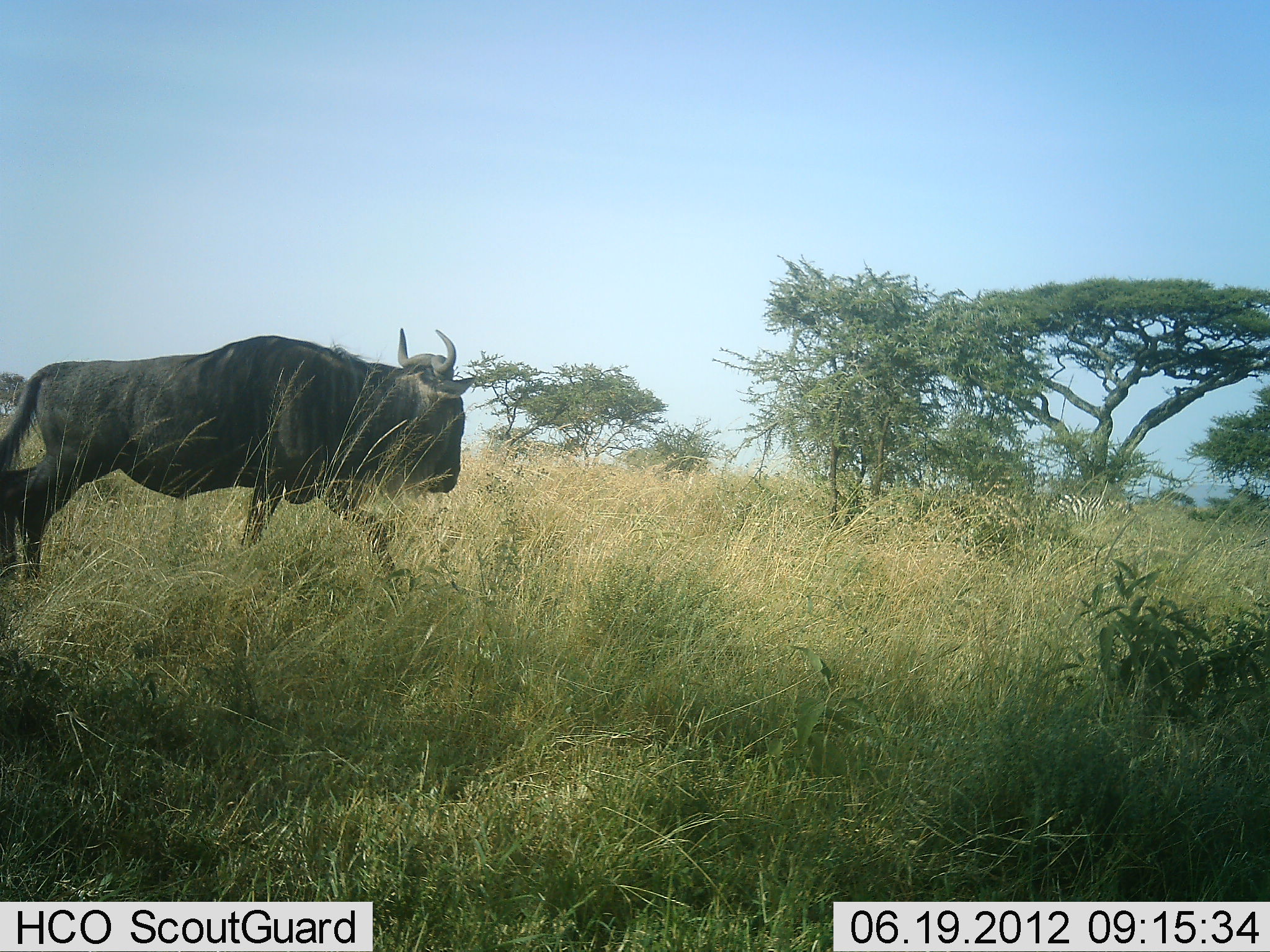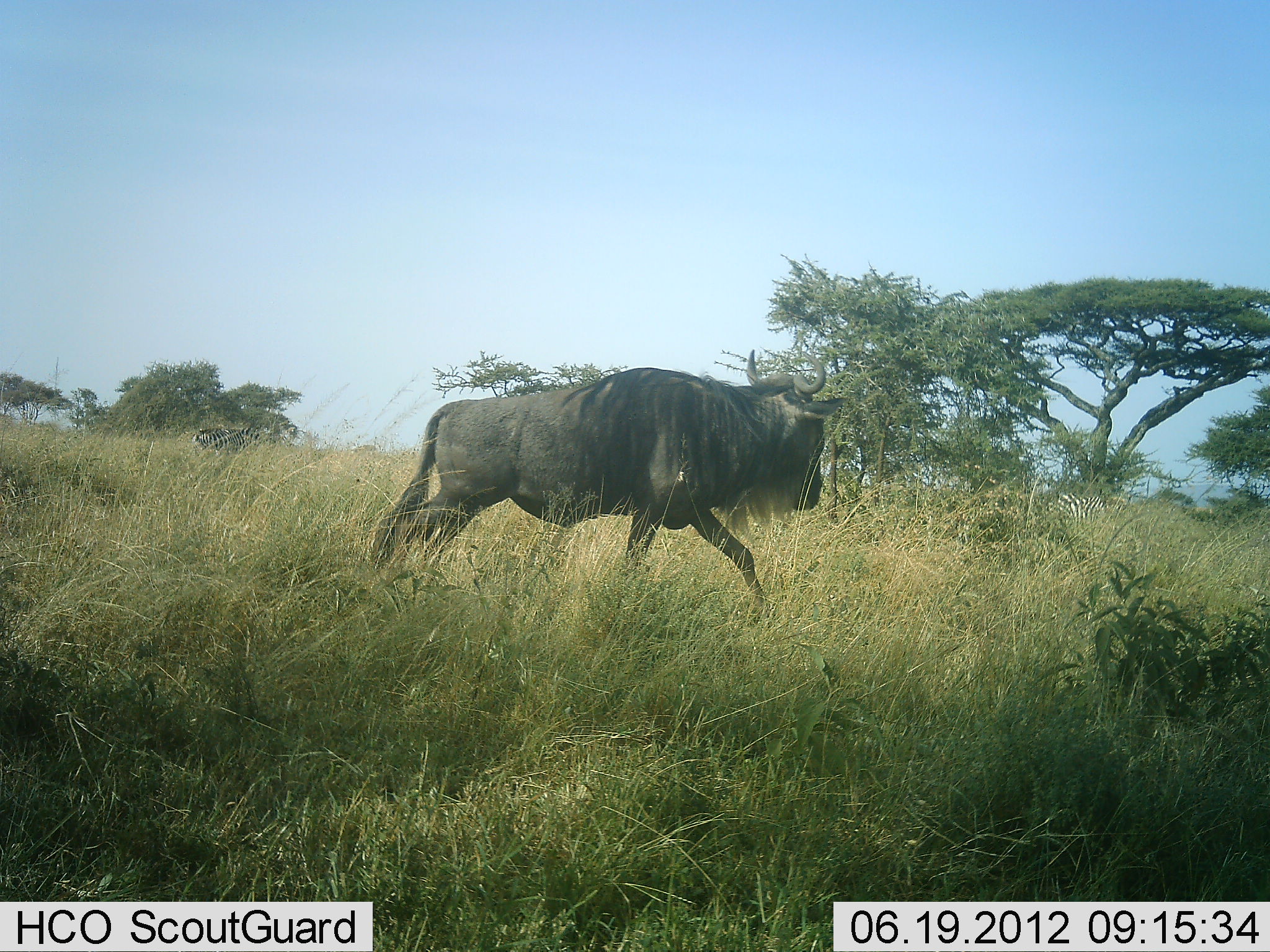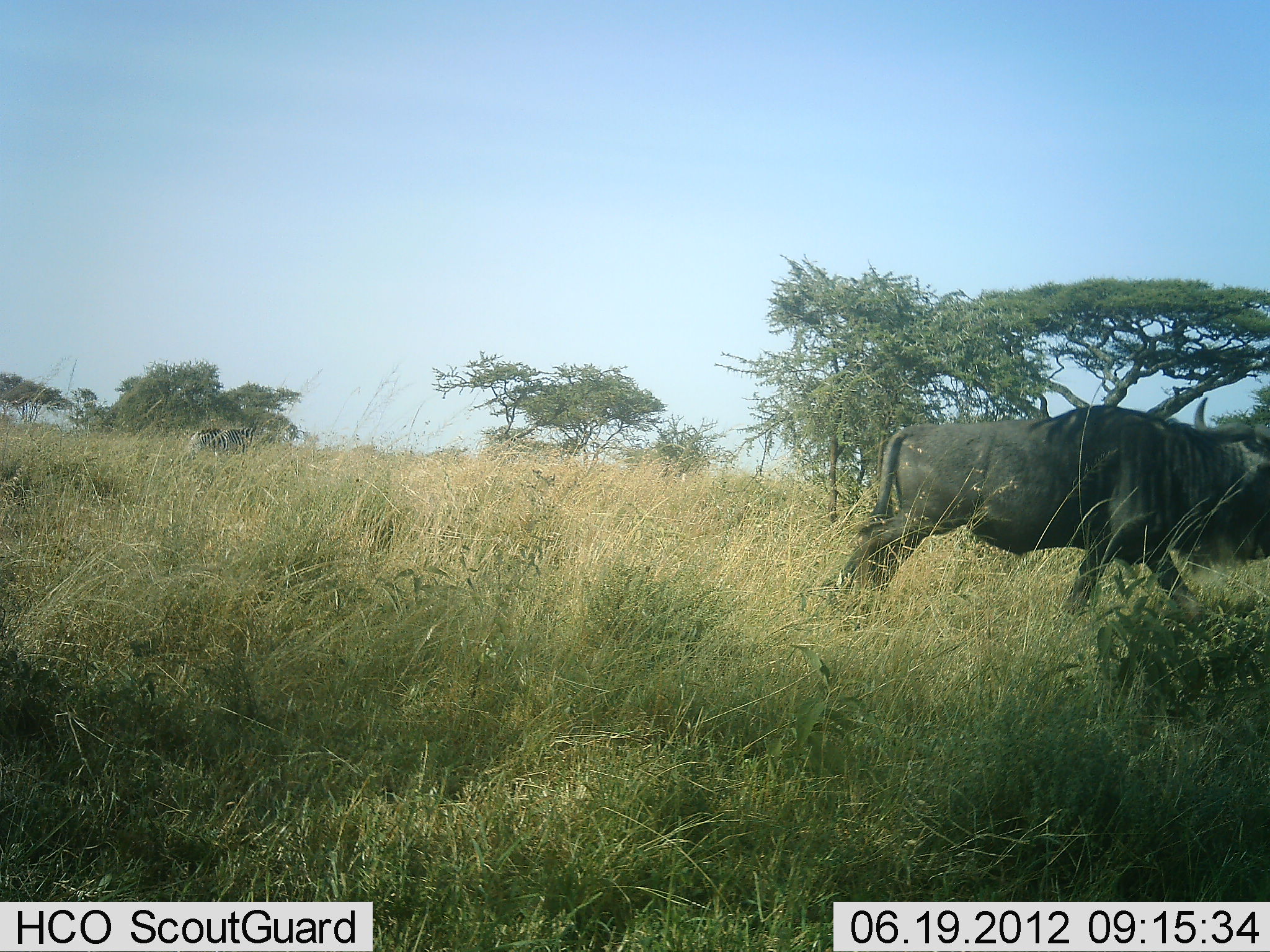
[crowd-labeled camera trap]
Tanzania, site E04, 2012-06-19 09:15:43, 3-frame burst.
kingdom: Animalia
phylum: Chordata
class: Mammalia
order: Artiodactyla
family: Bovidae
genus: Connochaetes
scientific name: Connochaetes taurinus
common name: blue wildebeest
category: wildebeest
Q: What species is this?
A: Wildebeest (blue wildebeest) (Connochaetes taurinus).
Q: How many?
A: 1.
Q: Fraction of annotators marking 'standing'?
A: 0%.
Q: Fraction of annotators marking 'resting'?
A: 0%.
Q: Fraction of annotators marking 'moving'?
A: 100%.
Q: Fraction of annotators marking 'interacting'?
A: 0%.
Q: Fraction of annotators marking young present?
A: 0%.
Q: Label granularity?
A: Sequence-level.